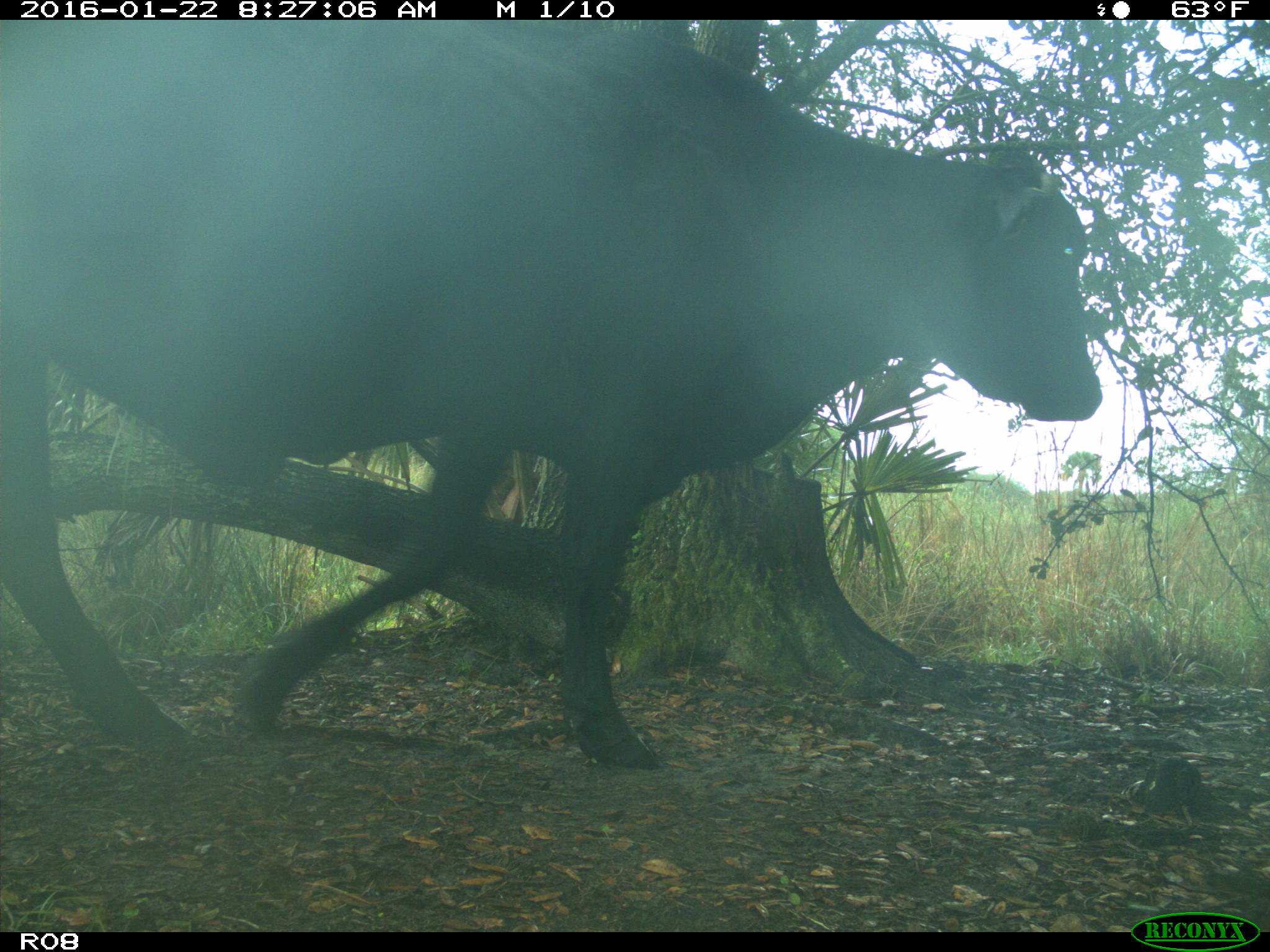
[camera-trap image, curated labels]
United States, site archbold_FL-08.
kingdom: Animalia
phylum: Chordata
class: Mammalia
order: Artiodactyla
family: Bovidae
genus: Bos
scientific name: Bos taurus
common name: domestic cow